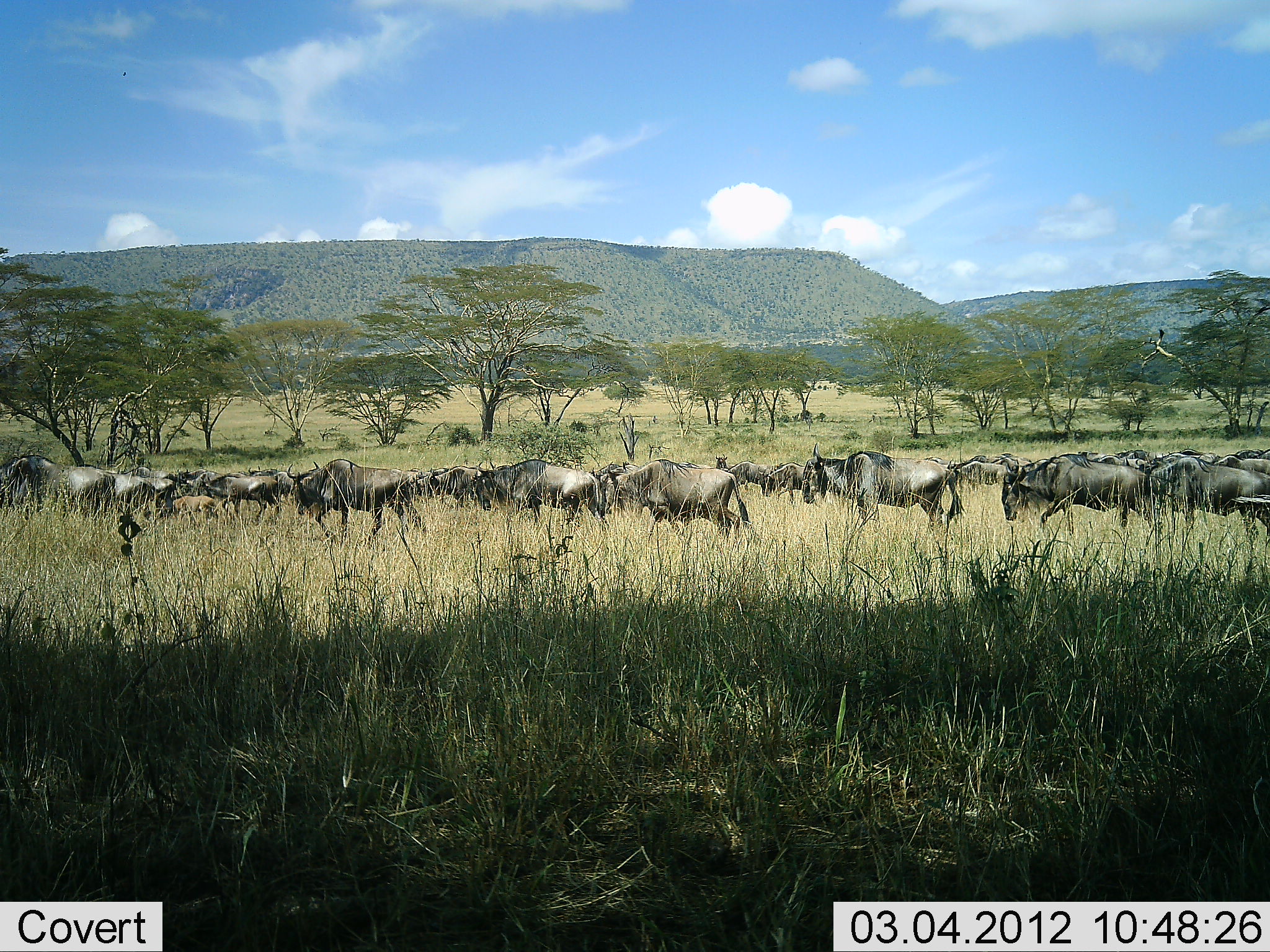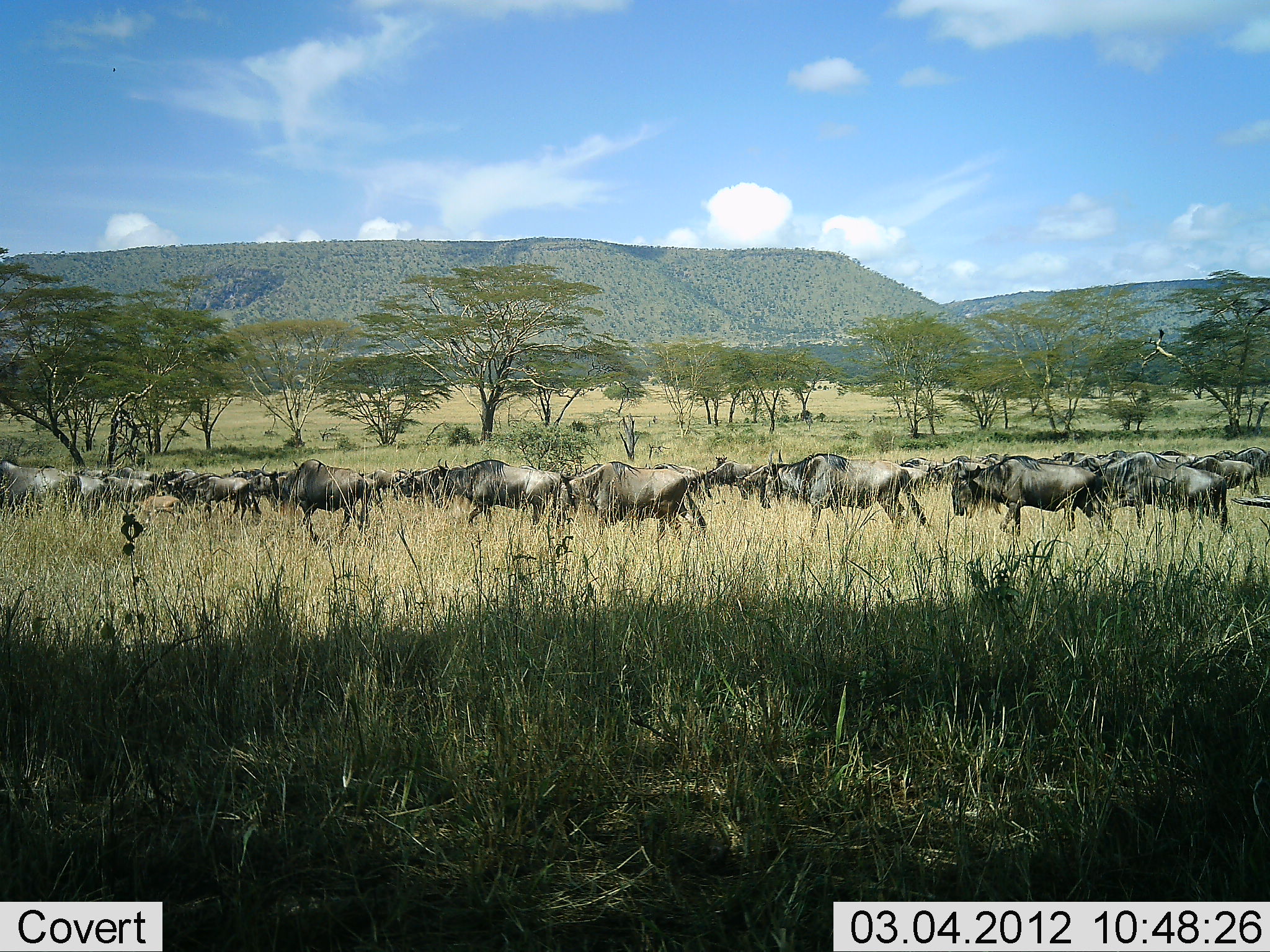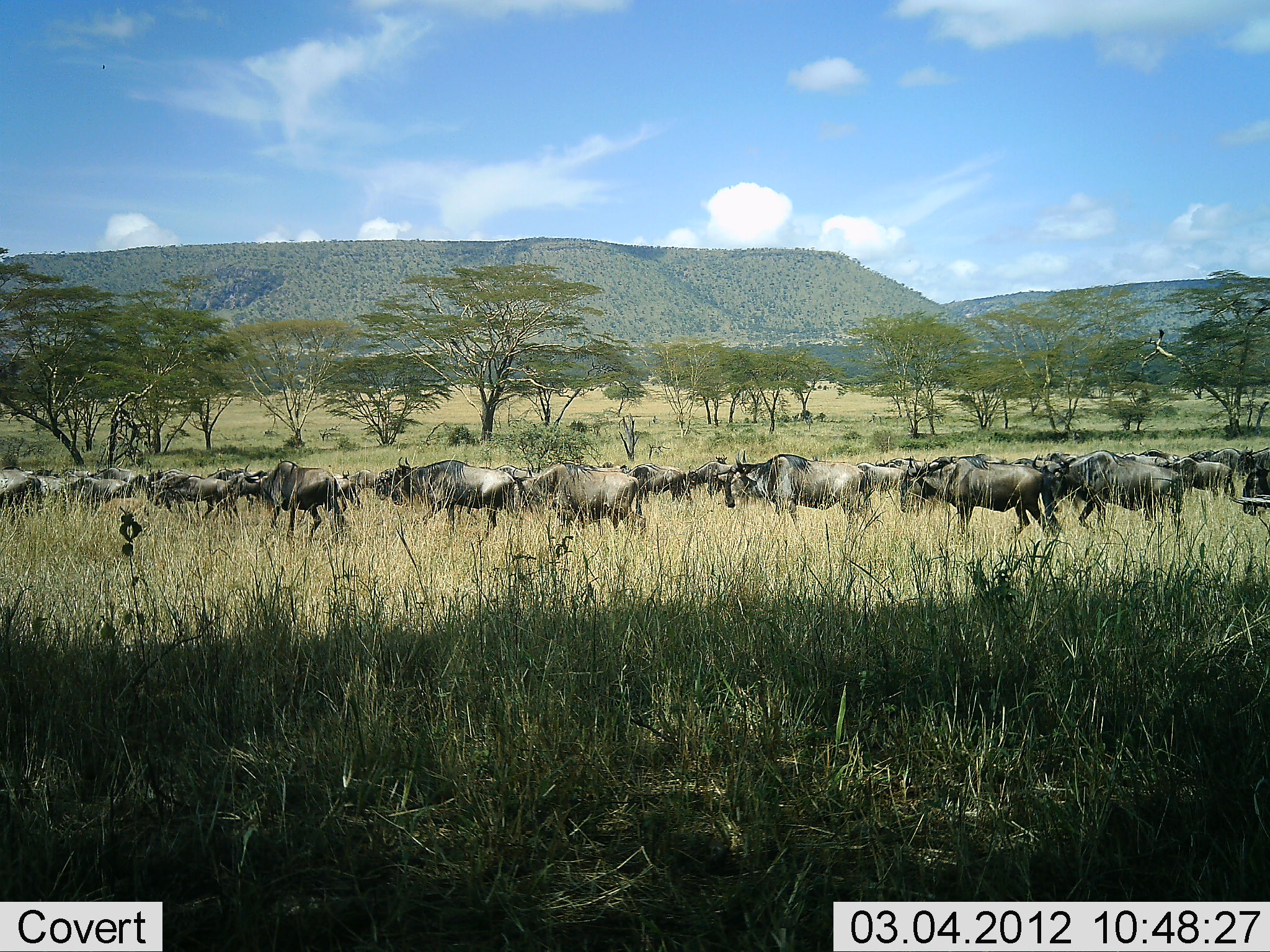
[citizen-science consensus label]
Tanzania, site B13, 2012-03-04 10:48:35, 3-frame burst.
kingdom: Animalia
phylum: Chordata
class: Mammalia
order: Artiodactyla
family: Bovidae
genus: Connochaetes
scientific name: Connochaetes taurinus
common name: blue wildebeest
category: wildebeest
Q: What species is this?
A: Wildebeest (blue wildebeest) (Connochaetes taurinus).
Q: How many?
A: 11-50.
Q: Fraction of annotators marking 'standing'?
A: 6%.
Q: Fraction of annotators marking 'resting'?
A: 0%.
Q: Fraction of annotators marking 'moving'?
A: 100%.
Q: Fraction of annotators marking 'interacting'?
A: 0%.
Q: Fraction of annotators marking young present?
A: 6%.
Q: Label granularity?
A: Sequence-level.